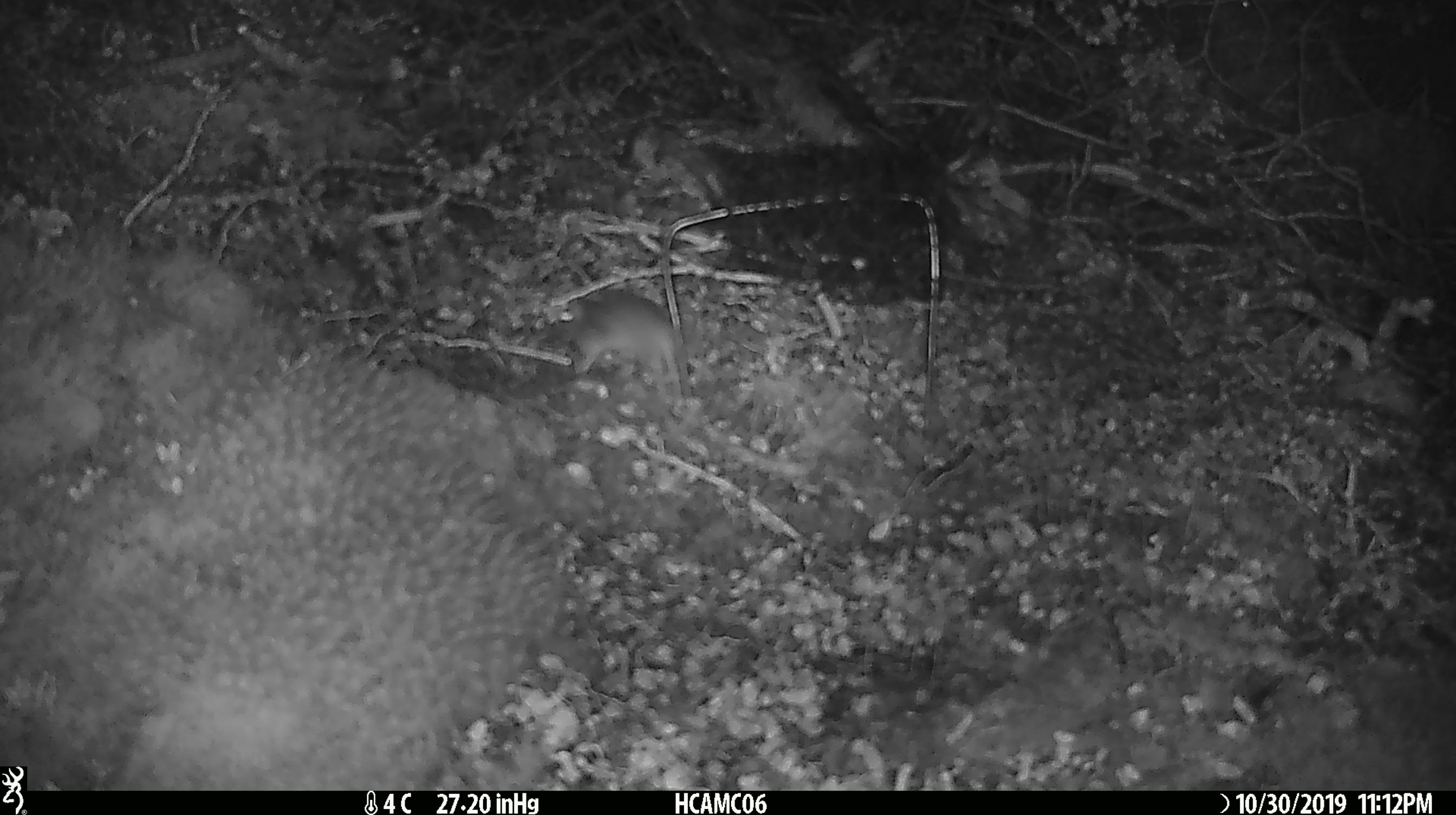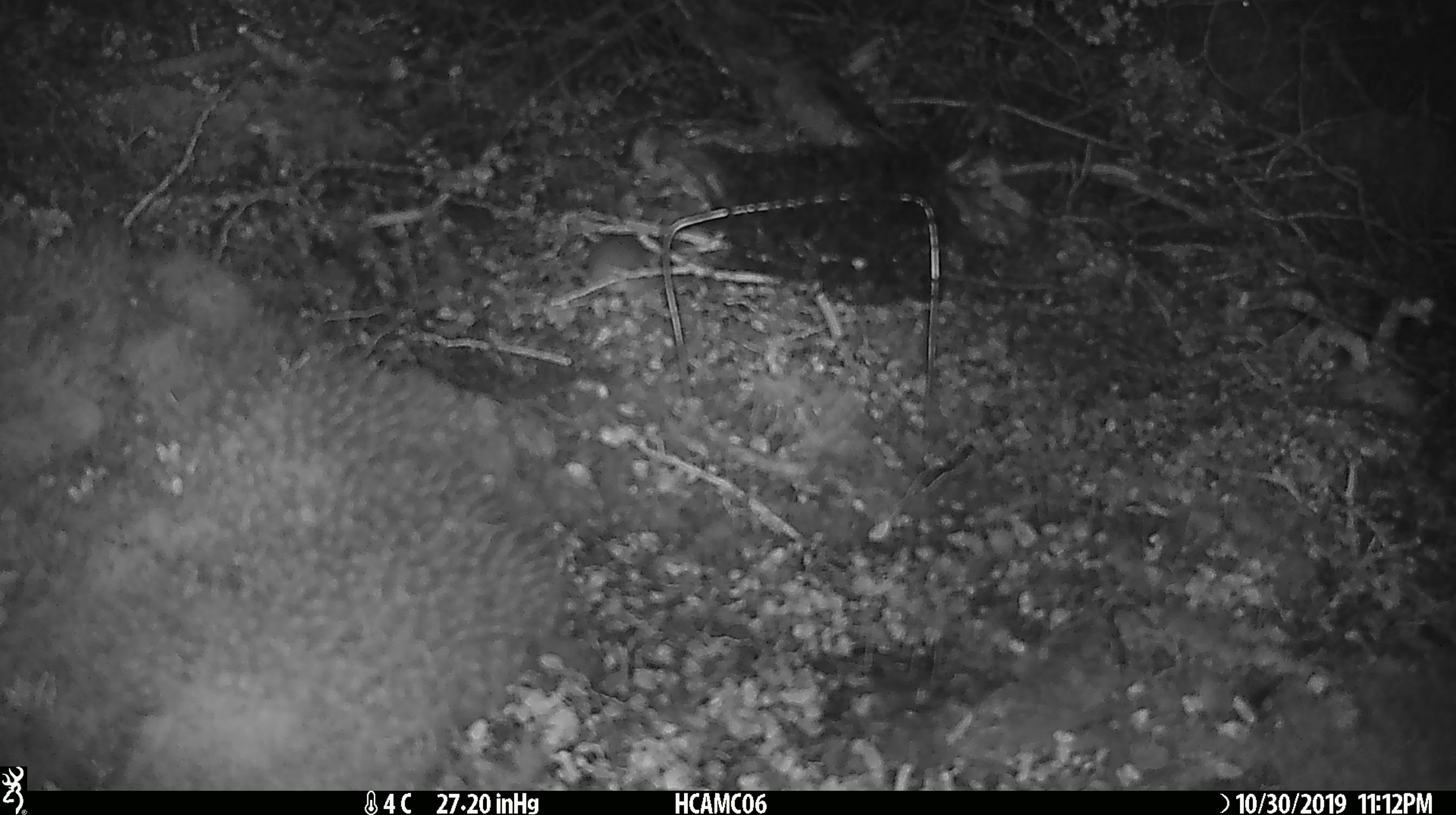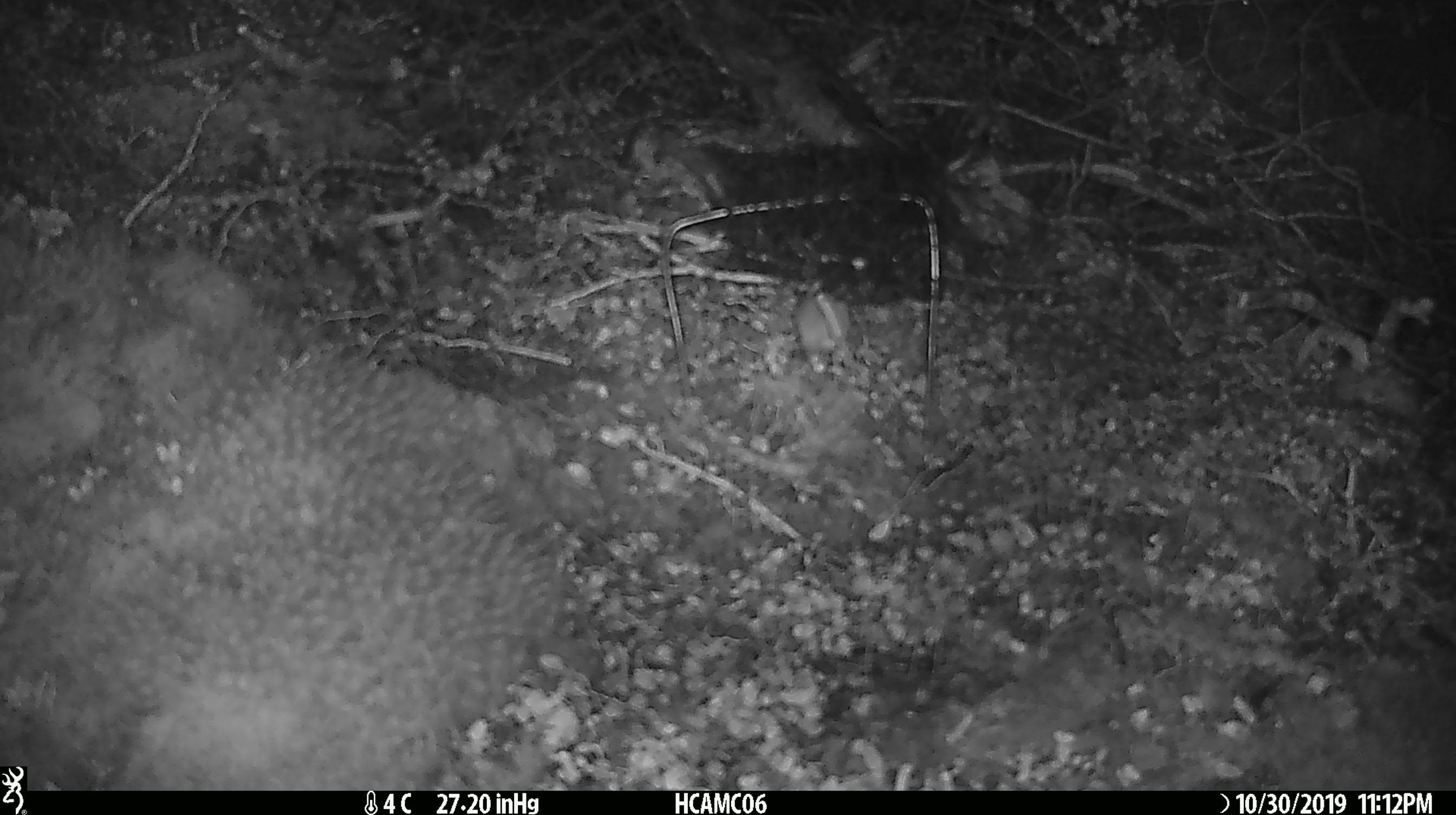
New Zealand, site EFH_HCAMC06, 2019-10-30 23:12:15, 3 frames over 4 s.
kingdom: Animalia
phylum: Chordata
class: Mammalia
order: Rodentia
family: Muridae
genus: Mus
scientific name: Mus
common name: mouse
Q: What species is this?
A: Mouse (Mus).